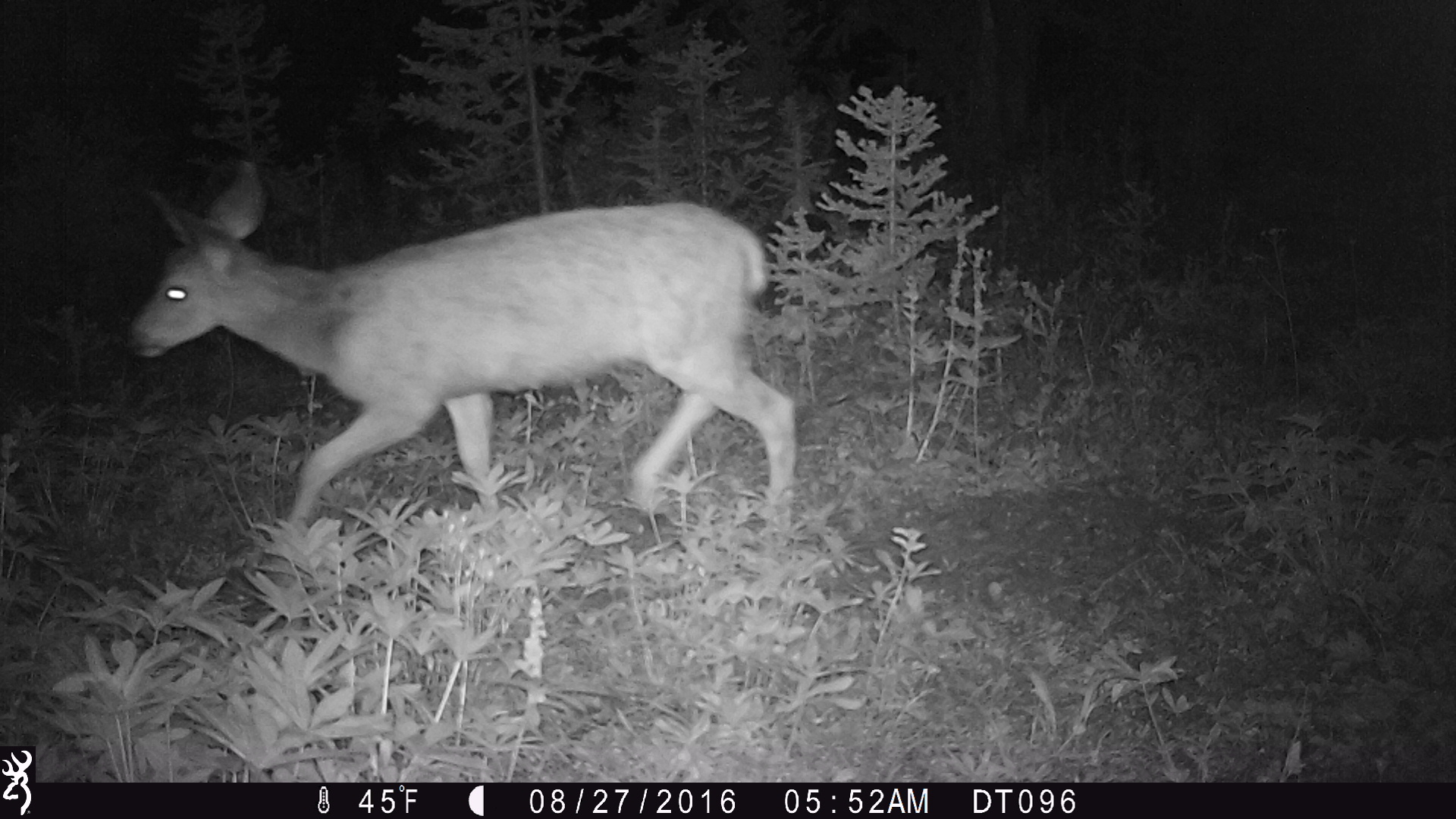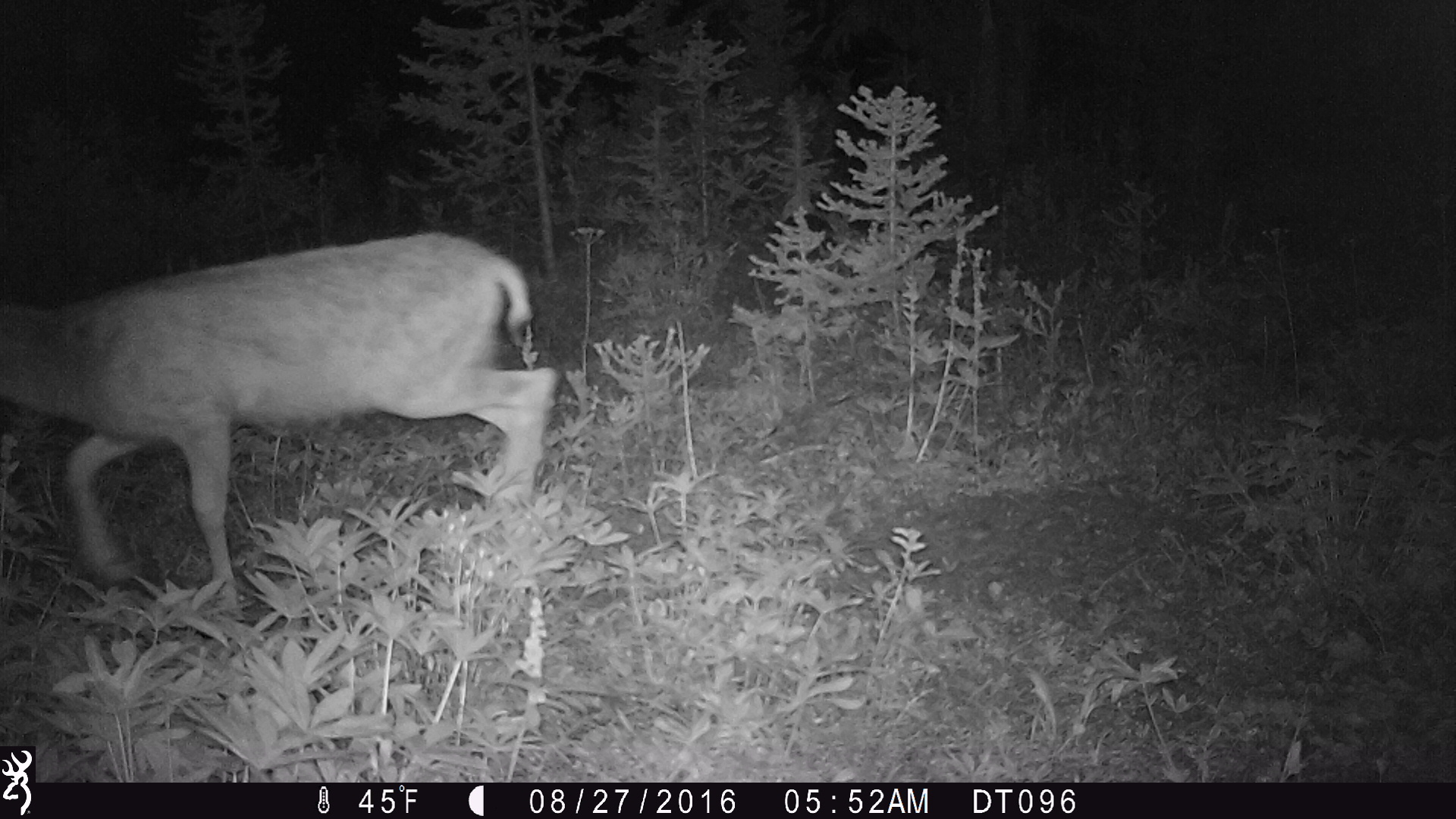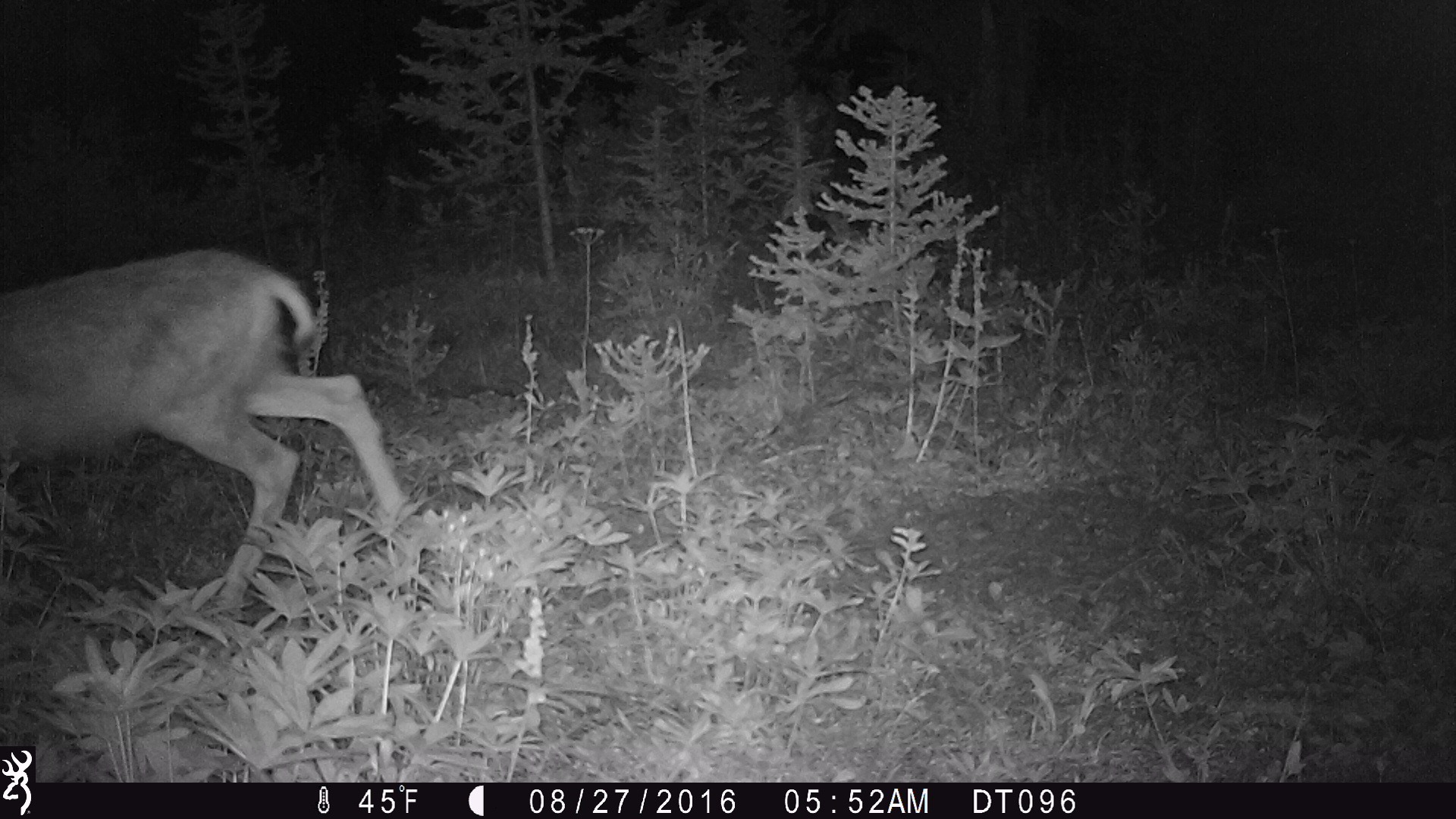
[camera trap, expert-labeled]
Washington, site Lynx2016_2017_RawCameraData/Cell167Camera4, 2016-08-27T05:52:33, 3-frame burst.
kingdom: Animalia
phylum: Chordata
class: Mammalia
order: Artiodactyla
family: Cervidae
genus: Odocoileus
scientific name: Odocoileus hemionus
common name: mule deer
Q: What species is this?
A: Odocoileus hemionus (mule deer).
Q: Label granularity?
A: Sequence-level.